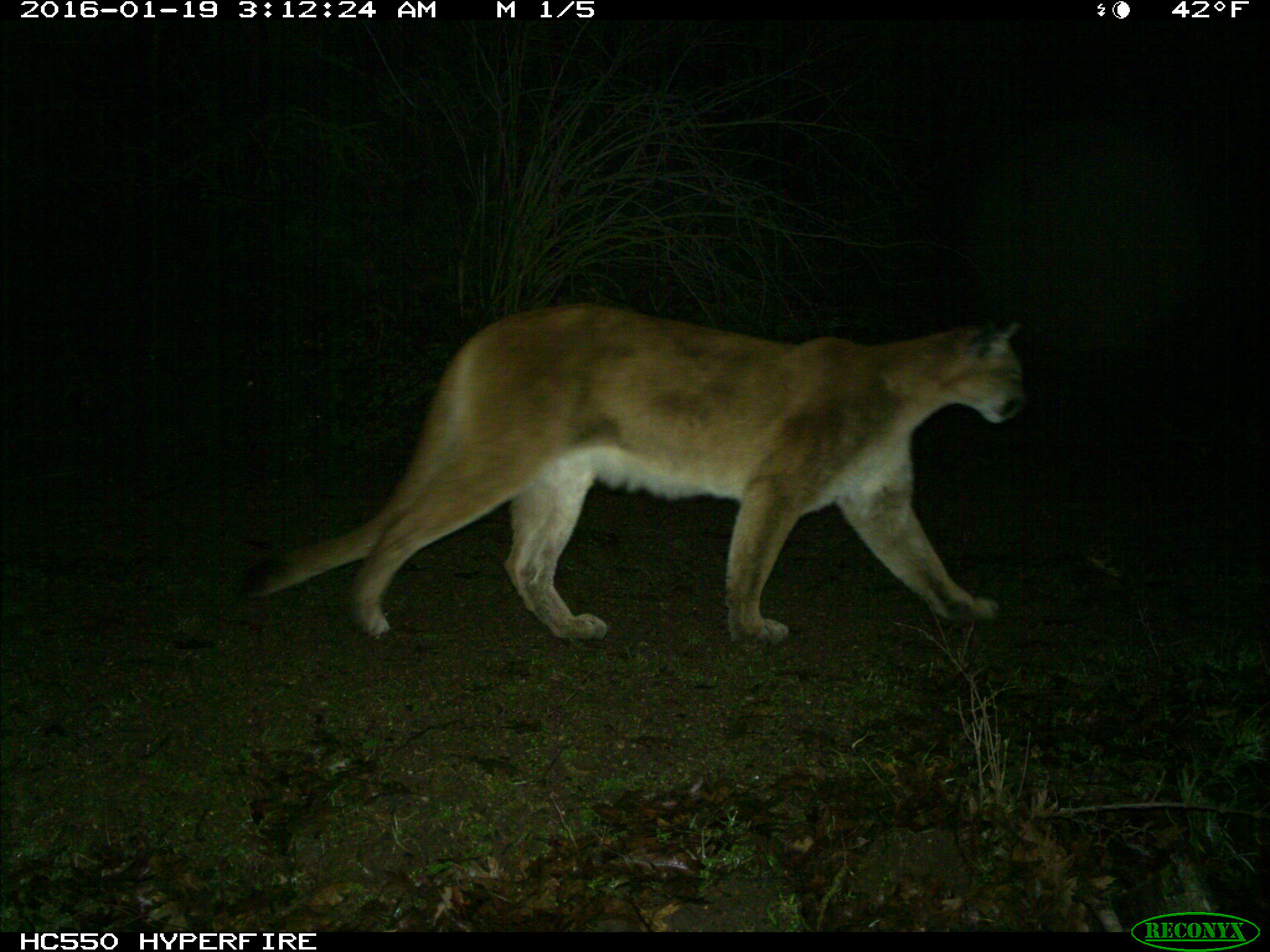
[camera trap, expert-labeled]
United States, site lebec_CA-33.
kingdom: Animalia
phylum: Chordata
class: Mammalia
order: Carnivora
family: Felidae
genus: Puma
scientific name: Puma concolor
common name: mountain lion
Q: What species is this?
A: Puma concolor (mountain lion).